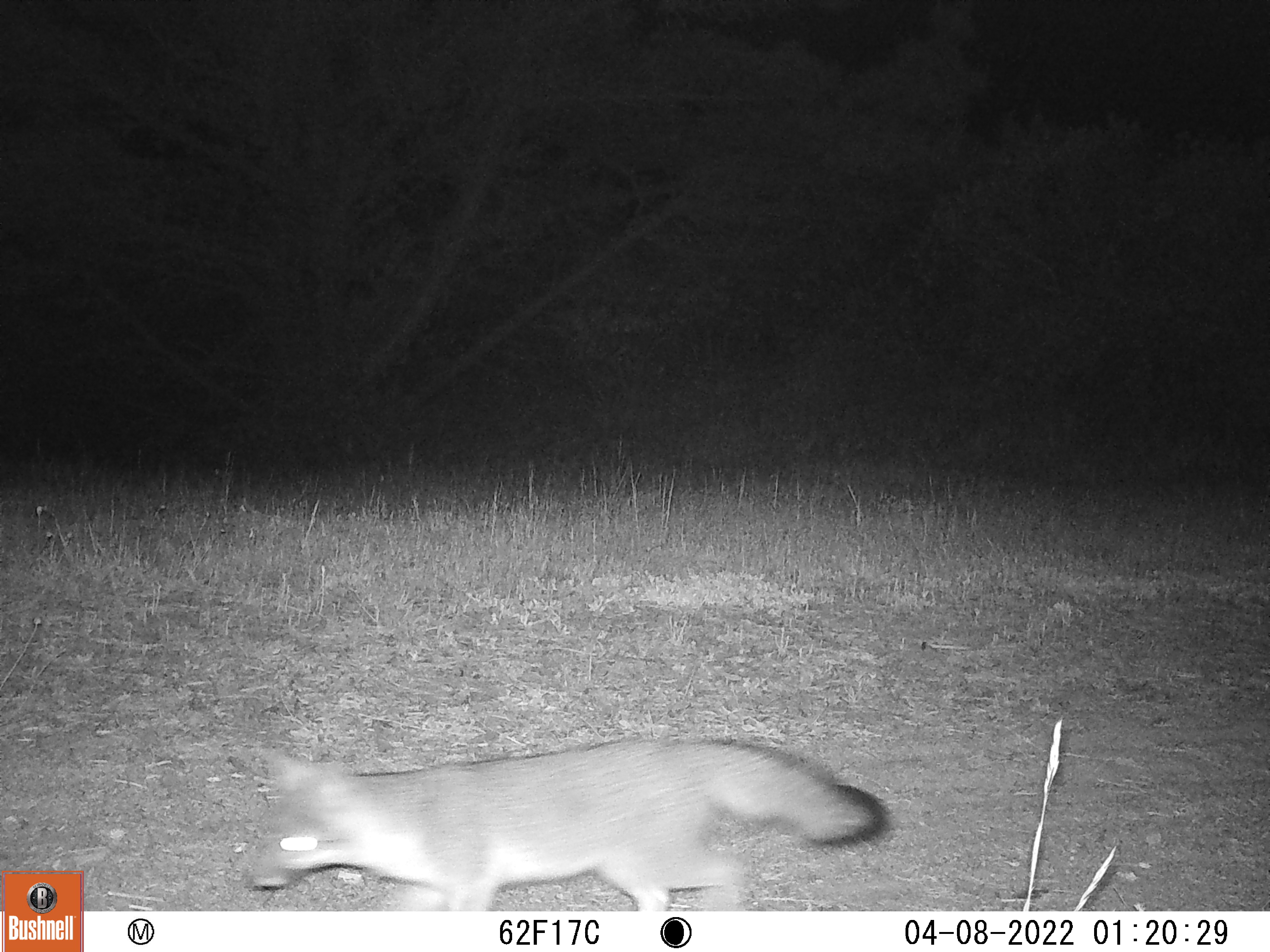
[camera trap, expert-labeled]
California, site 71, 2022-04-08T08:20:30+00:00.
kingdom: Animalia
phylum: Chordata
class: Mammalia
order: Carnivora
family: Canidae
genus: Urocyon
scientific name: Urocyon cinereoargenteus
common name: gray fox